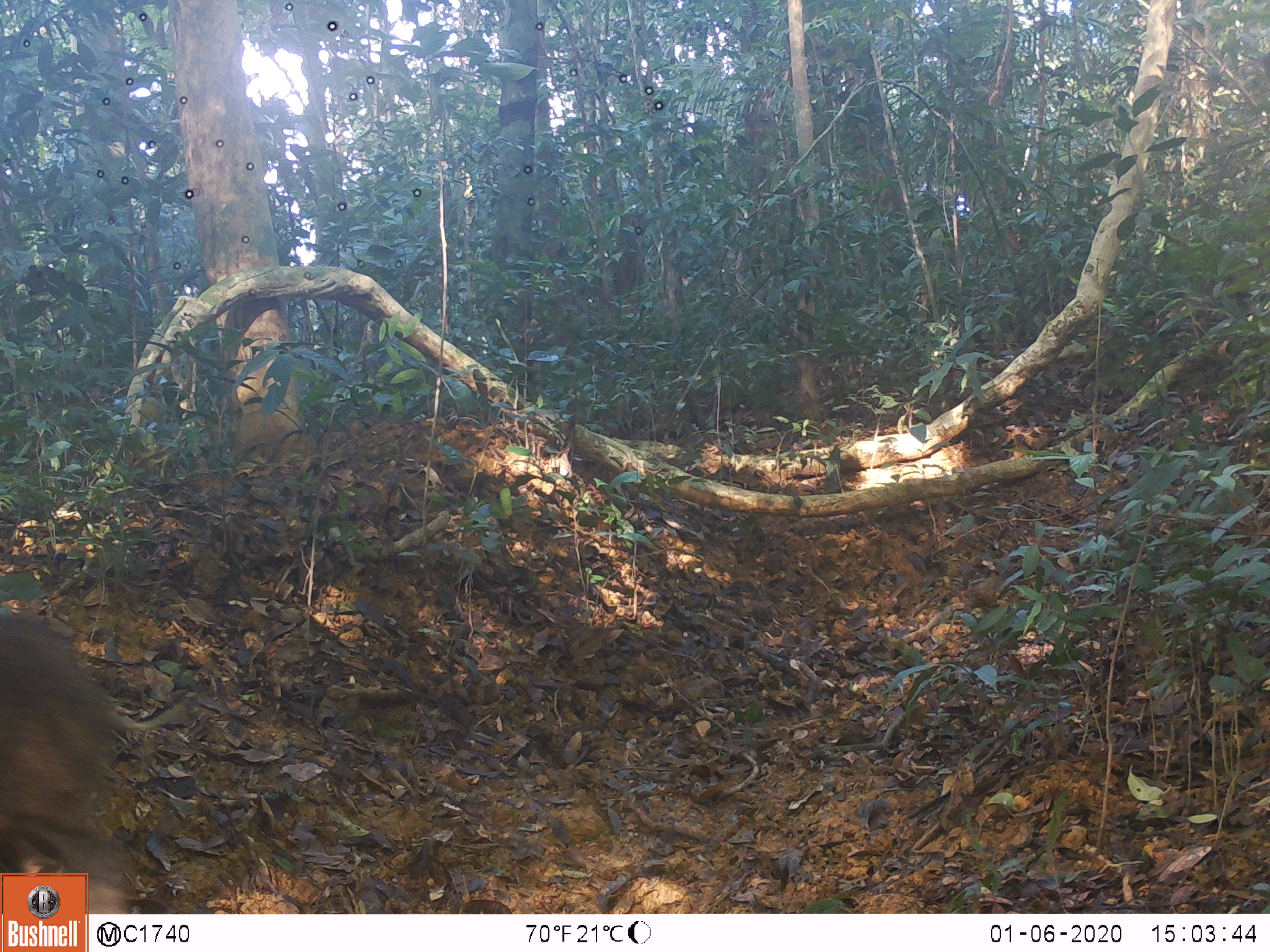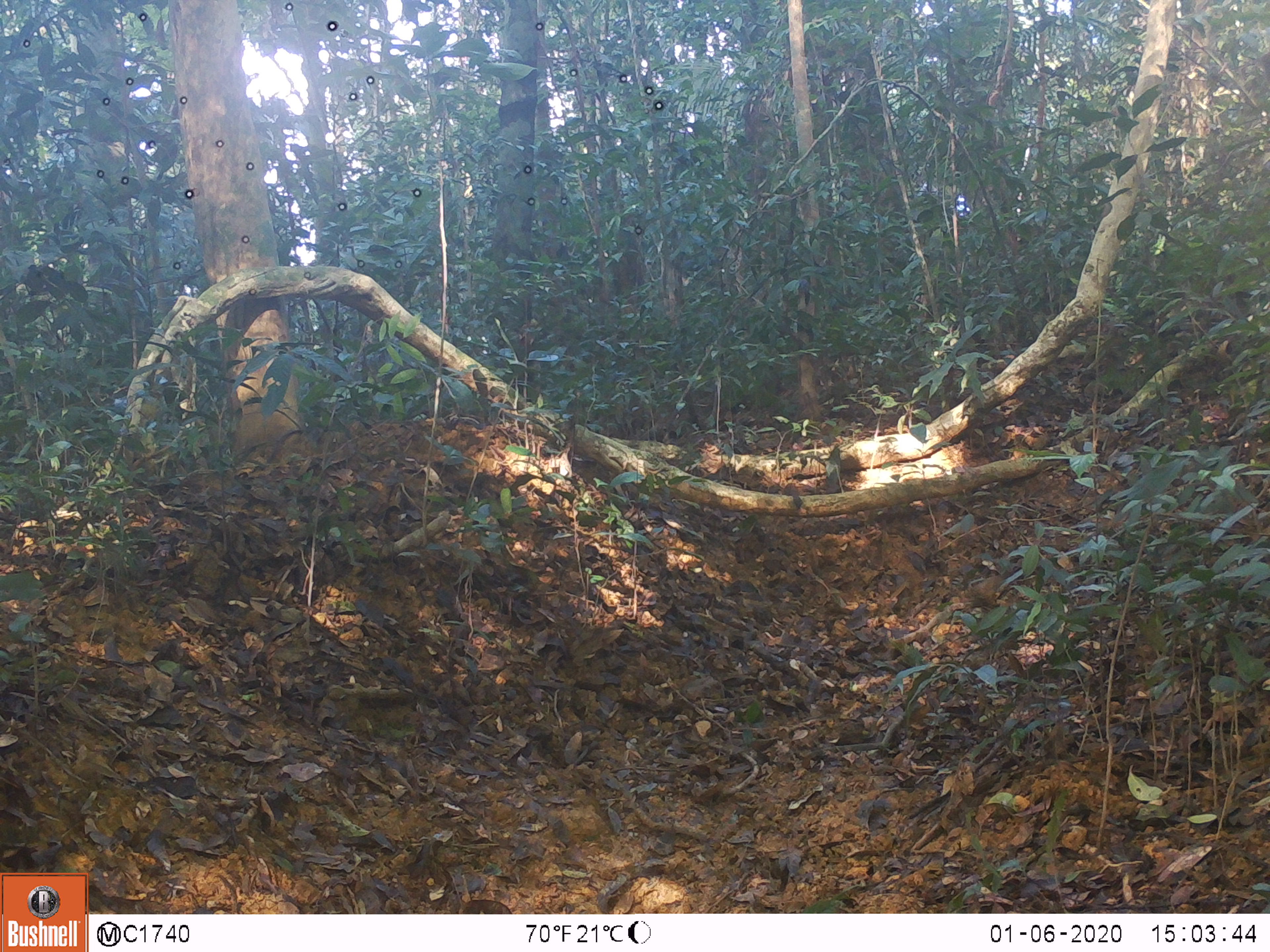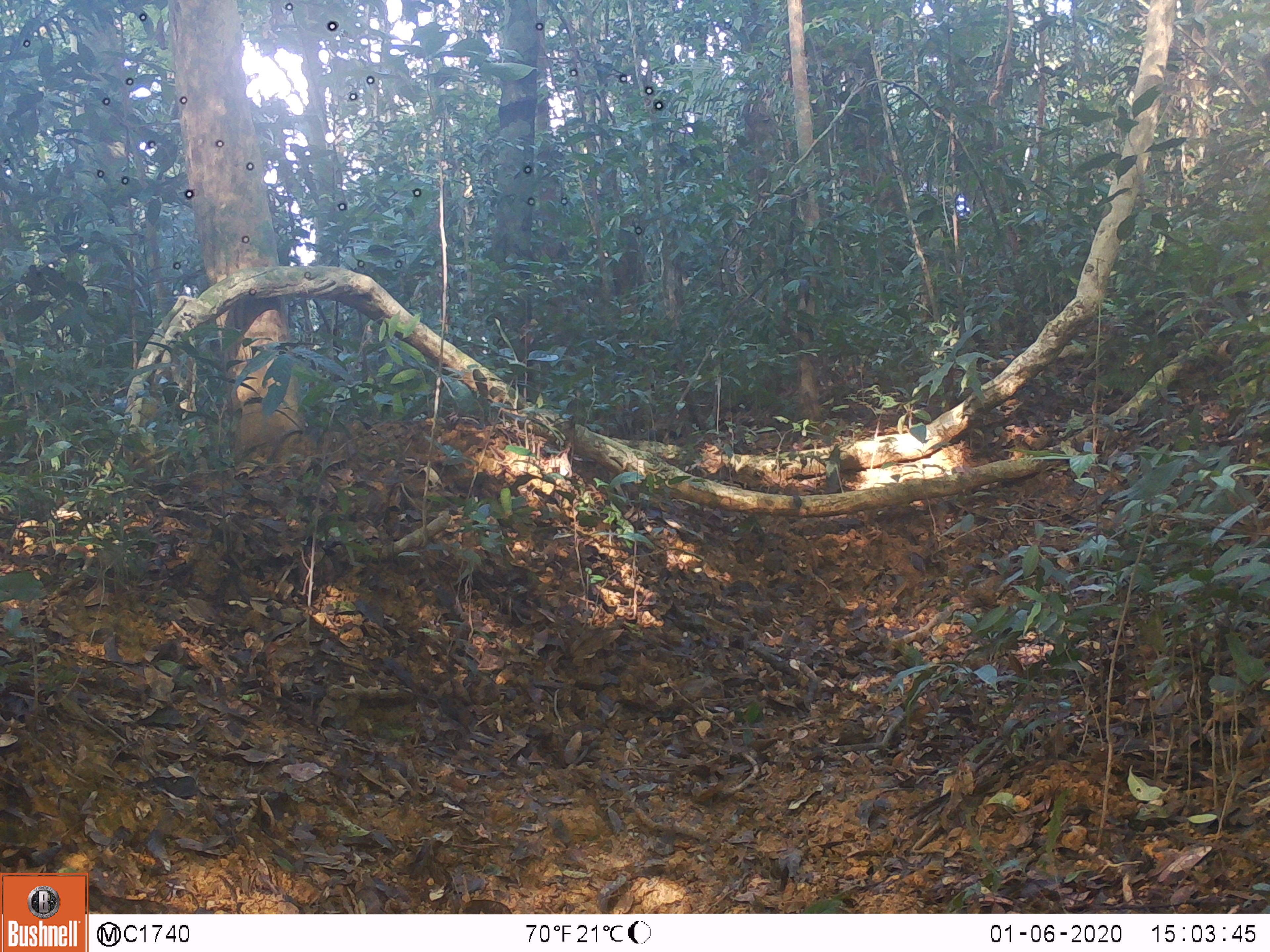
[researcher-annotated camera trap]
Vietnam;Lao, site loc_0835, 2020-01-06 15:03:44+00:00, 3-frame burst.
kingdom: Animalia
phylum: Chordata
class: Mammalia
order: Artiodactyla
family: Suidae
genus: Sus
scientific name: Sus scrofa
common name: eurasian wild pig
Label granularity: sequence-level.